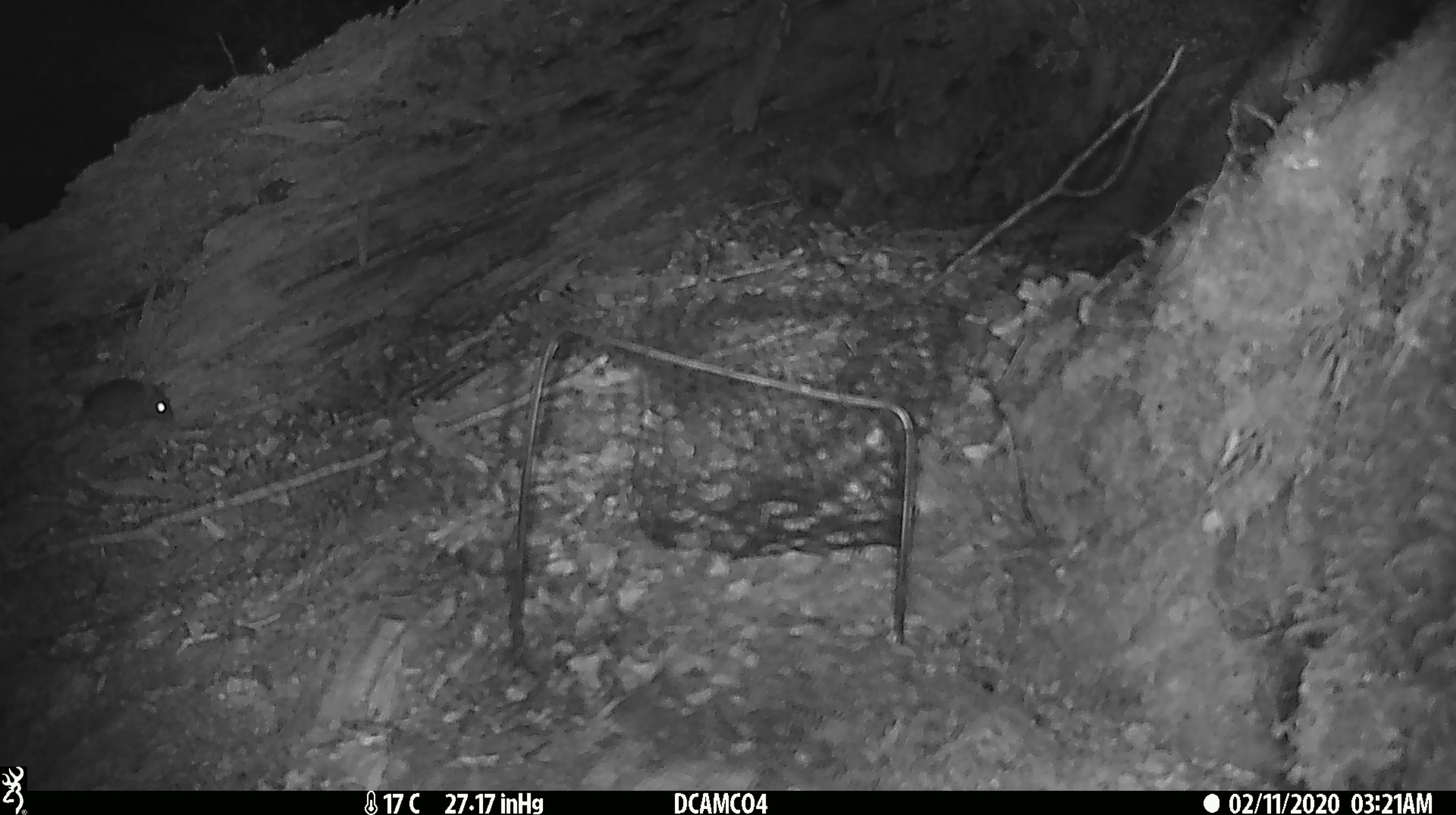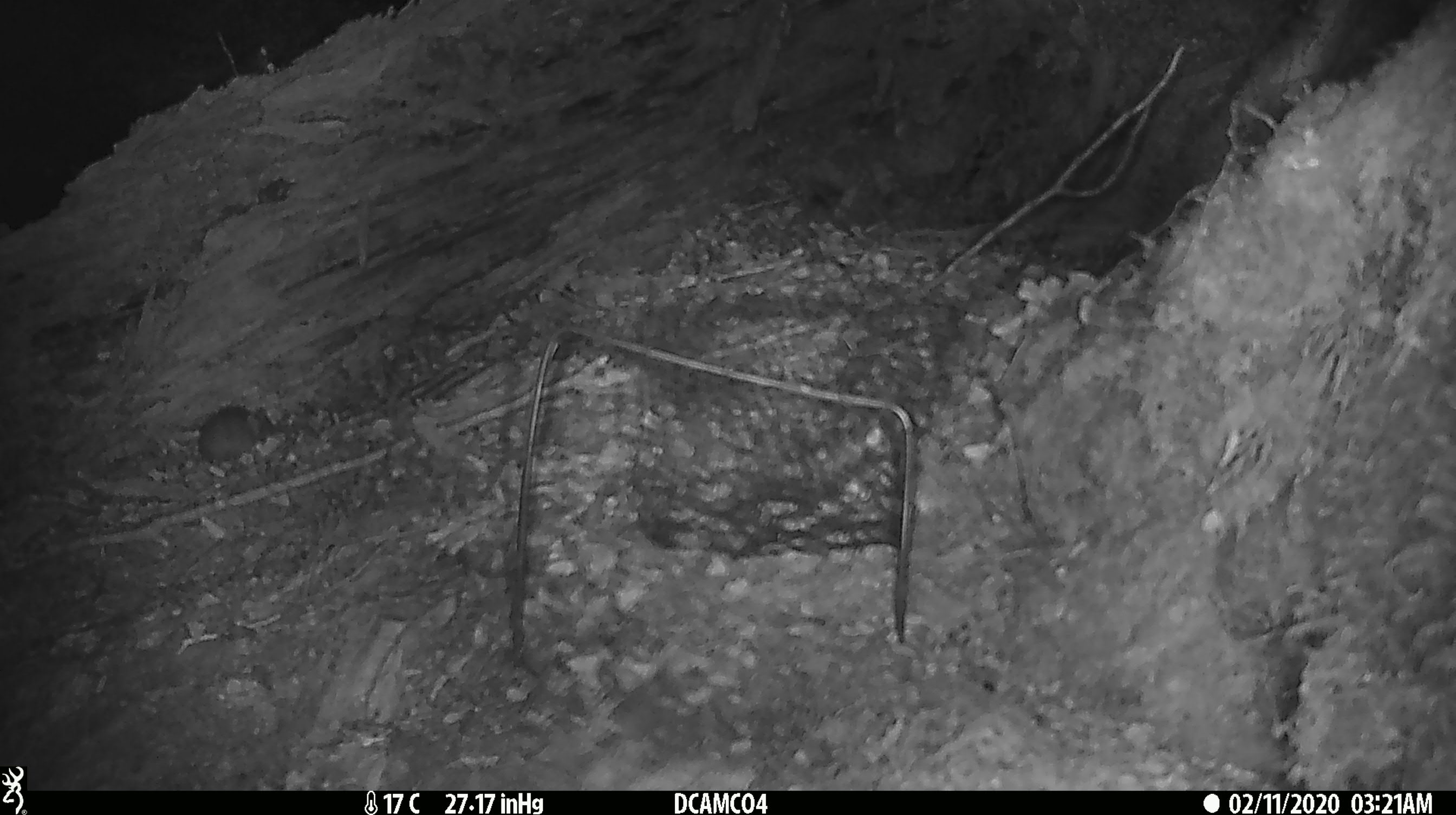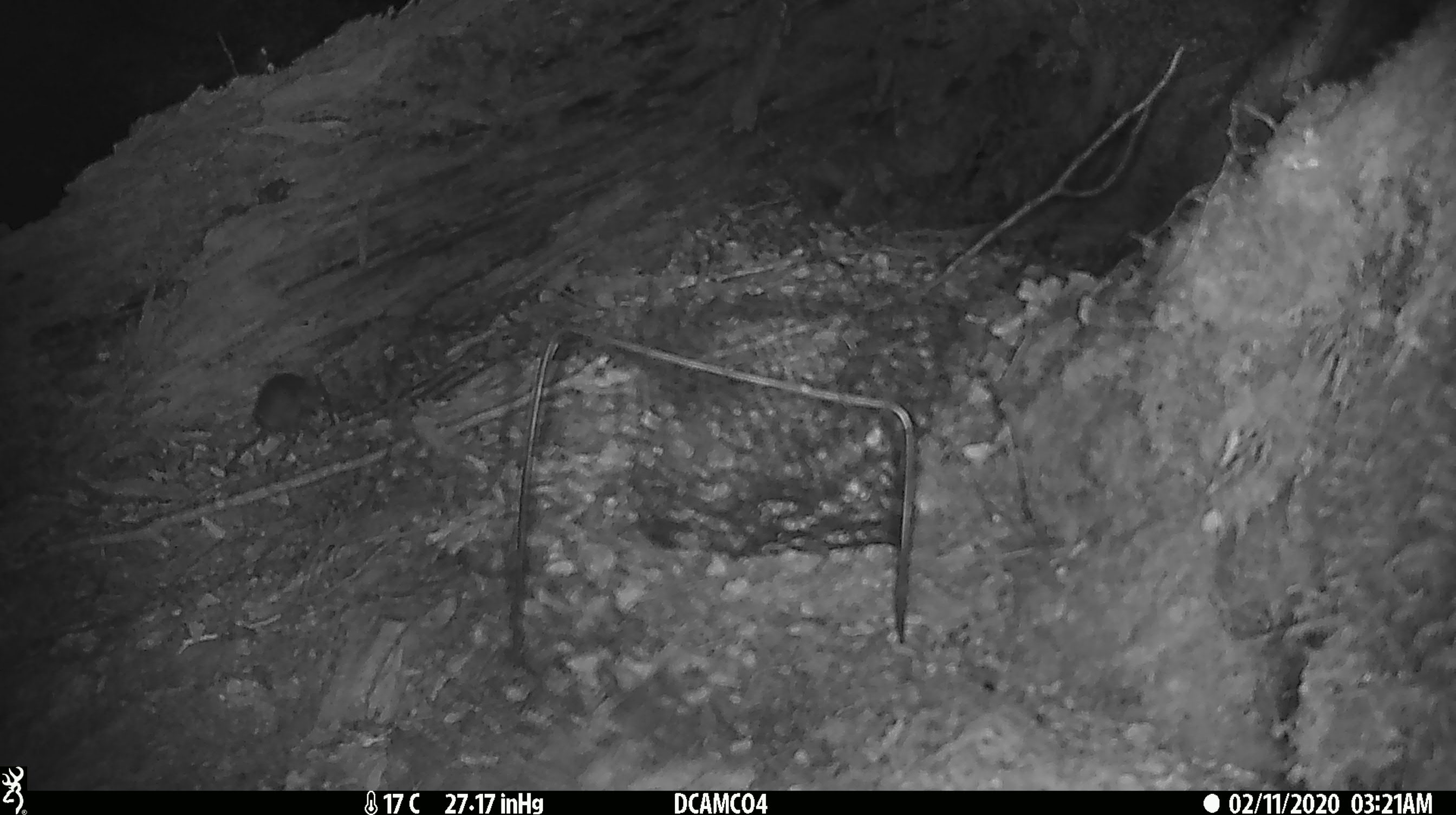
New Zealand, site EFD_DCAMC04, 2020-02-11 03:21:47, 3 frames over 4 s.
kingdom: Animalia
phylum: Chordata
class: Mammalia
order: Rodentia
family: Muridae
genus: Mus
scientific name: Mus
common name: mouse